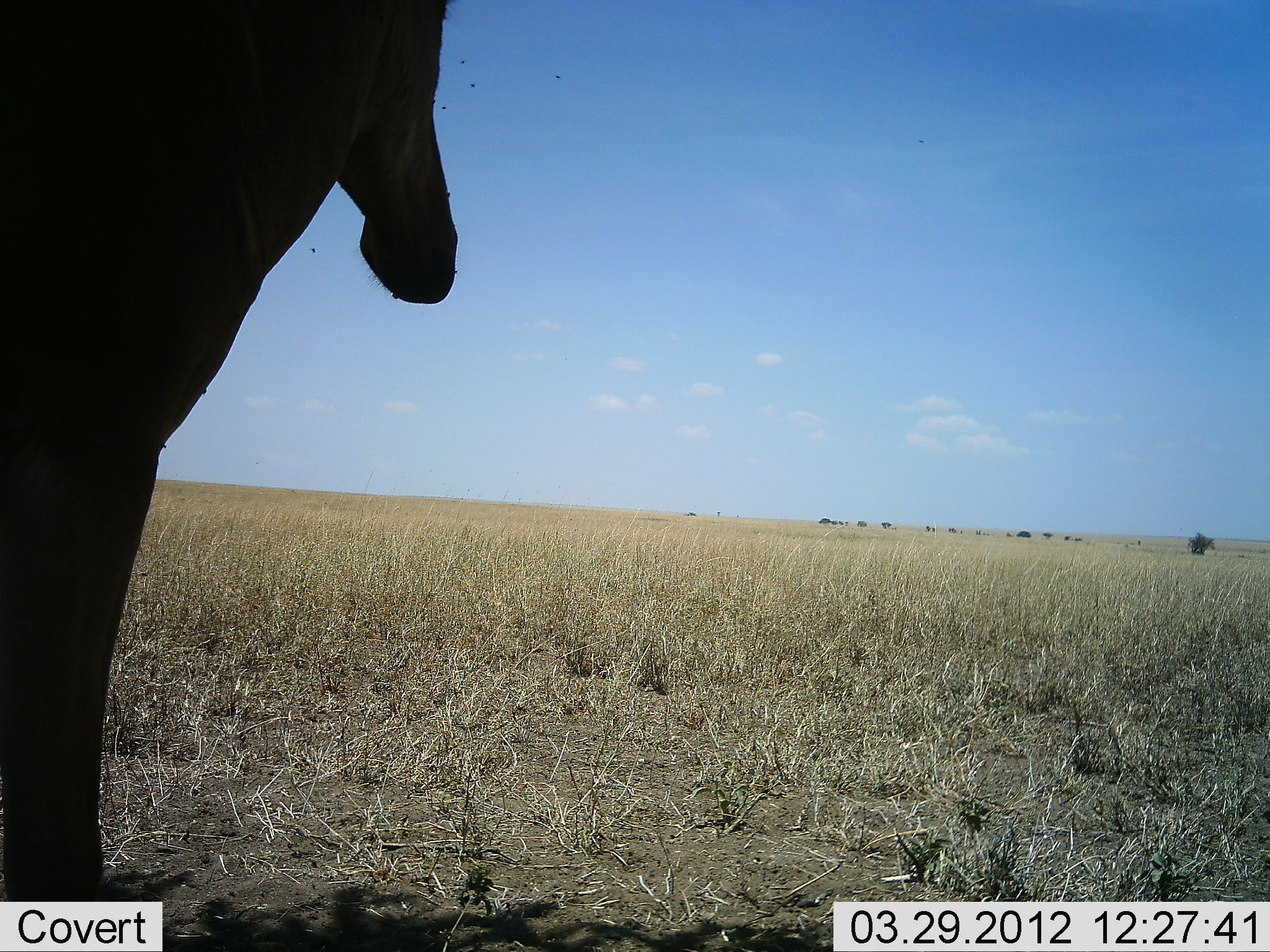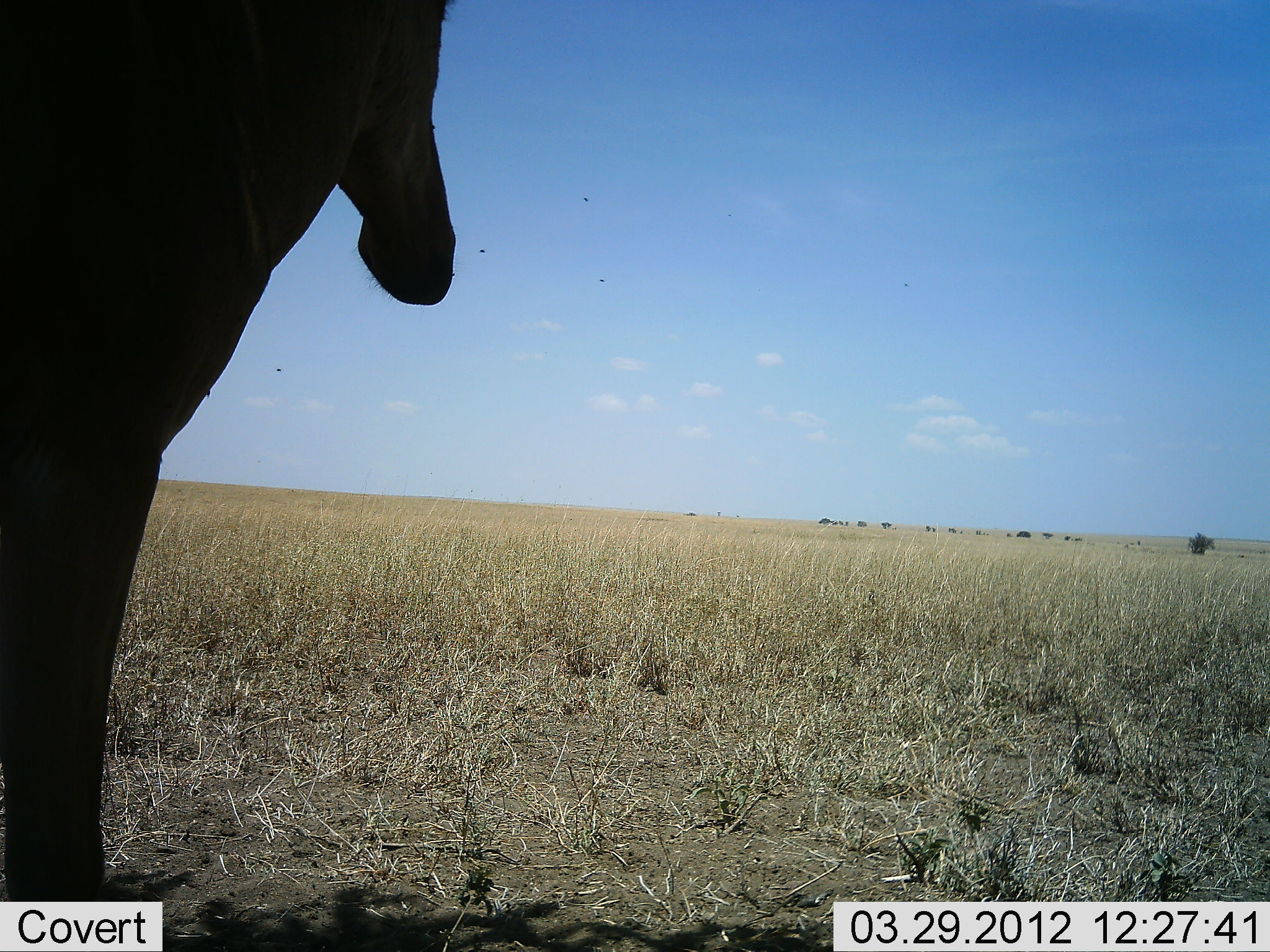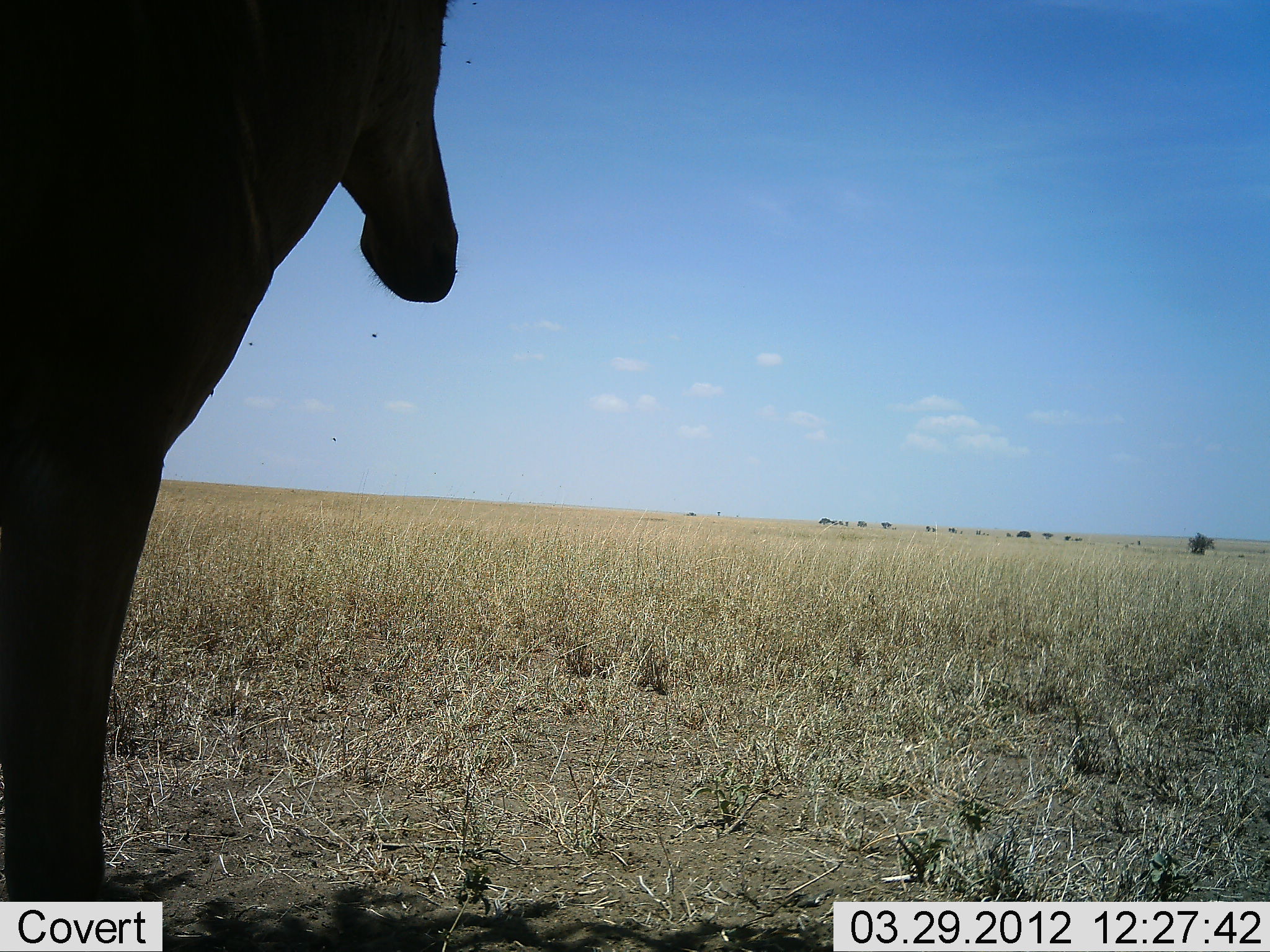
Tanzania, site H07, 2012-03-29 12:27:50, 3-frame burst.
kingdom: Animalia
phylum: Chordata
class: Mammalia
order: Artiodactyla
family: Bovidae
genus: Alcelaphus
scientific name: Alcelaphus buselaphus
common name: hartebeest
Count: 1.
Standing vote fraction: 100%.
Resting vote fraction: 0%.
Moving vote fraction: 0%.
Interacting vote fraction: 0%.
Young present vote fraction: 0%.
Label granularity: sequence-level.